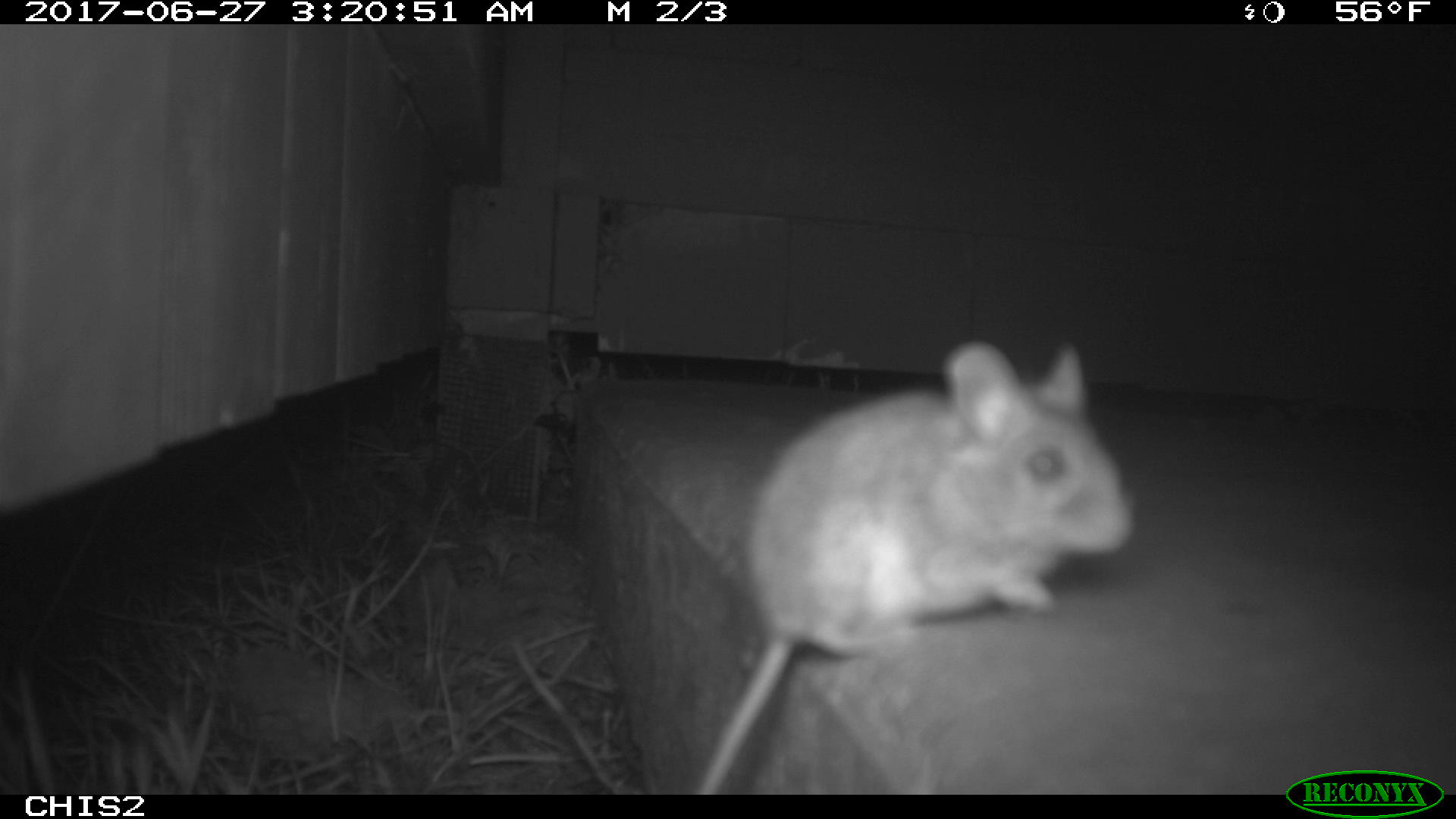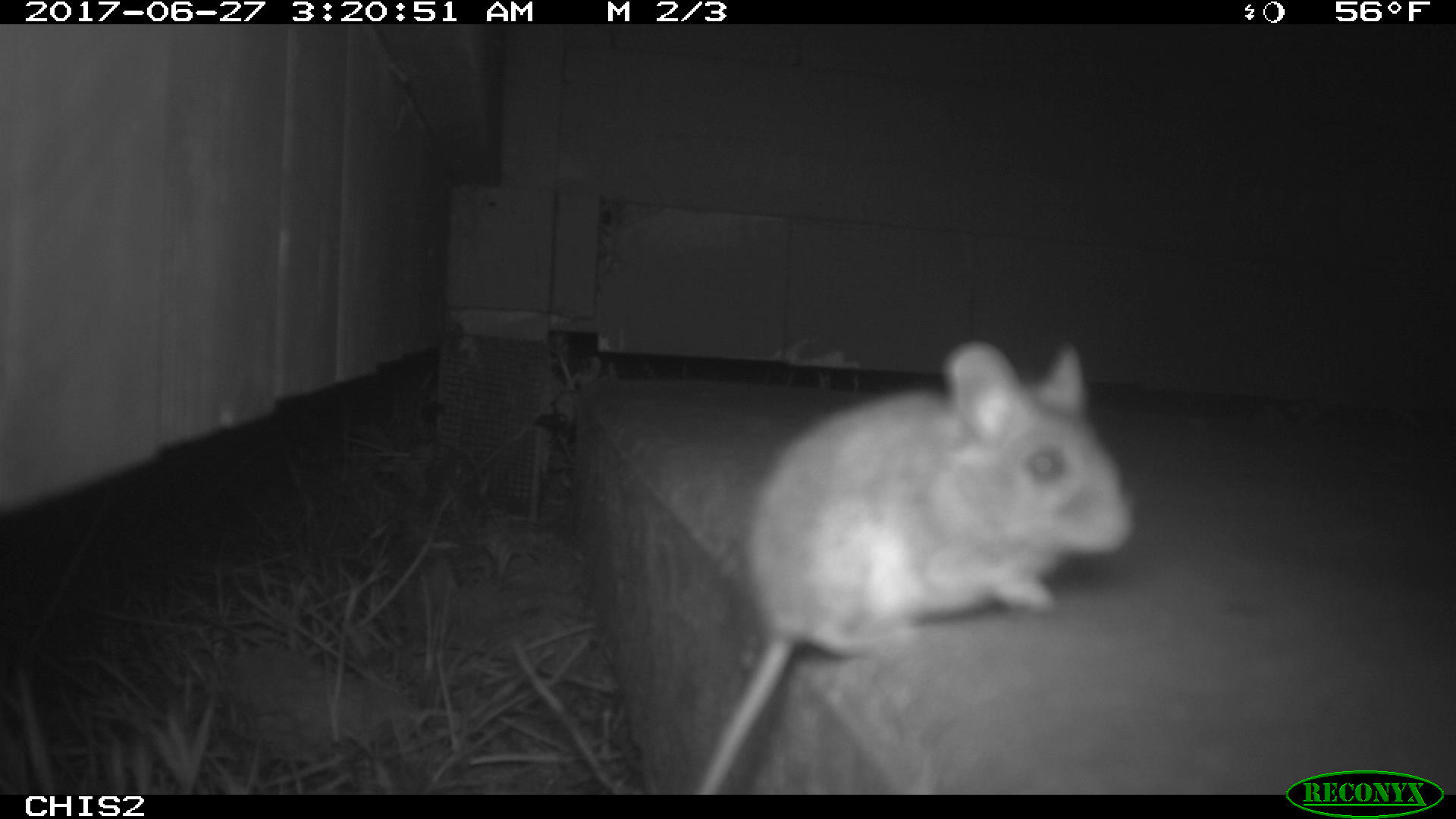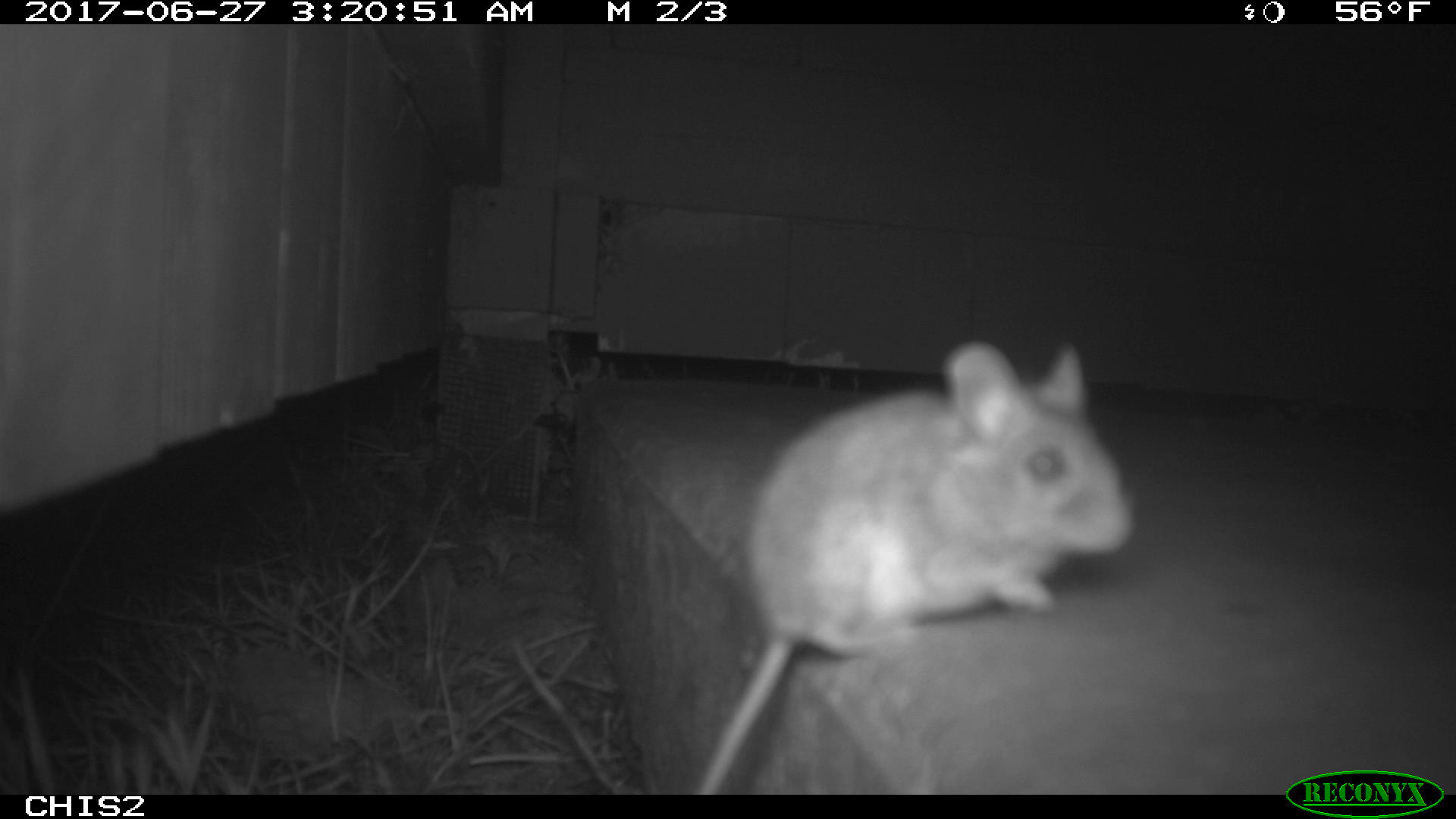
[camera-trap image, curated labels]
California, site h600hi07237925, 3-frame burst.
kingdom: Animalia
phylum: Chordata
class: Mammalia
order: Rodentia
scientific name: Rodentia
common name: rodent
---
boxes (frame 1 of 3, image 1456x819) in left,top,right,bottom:
rodent: 694,342,1134,794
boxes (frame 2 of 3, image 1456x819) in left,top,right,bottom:
rodent: 693,337,1131,792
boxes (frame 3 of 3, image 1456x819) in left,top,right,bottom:
rodent: 698,339,1138,793